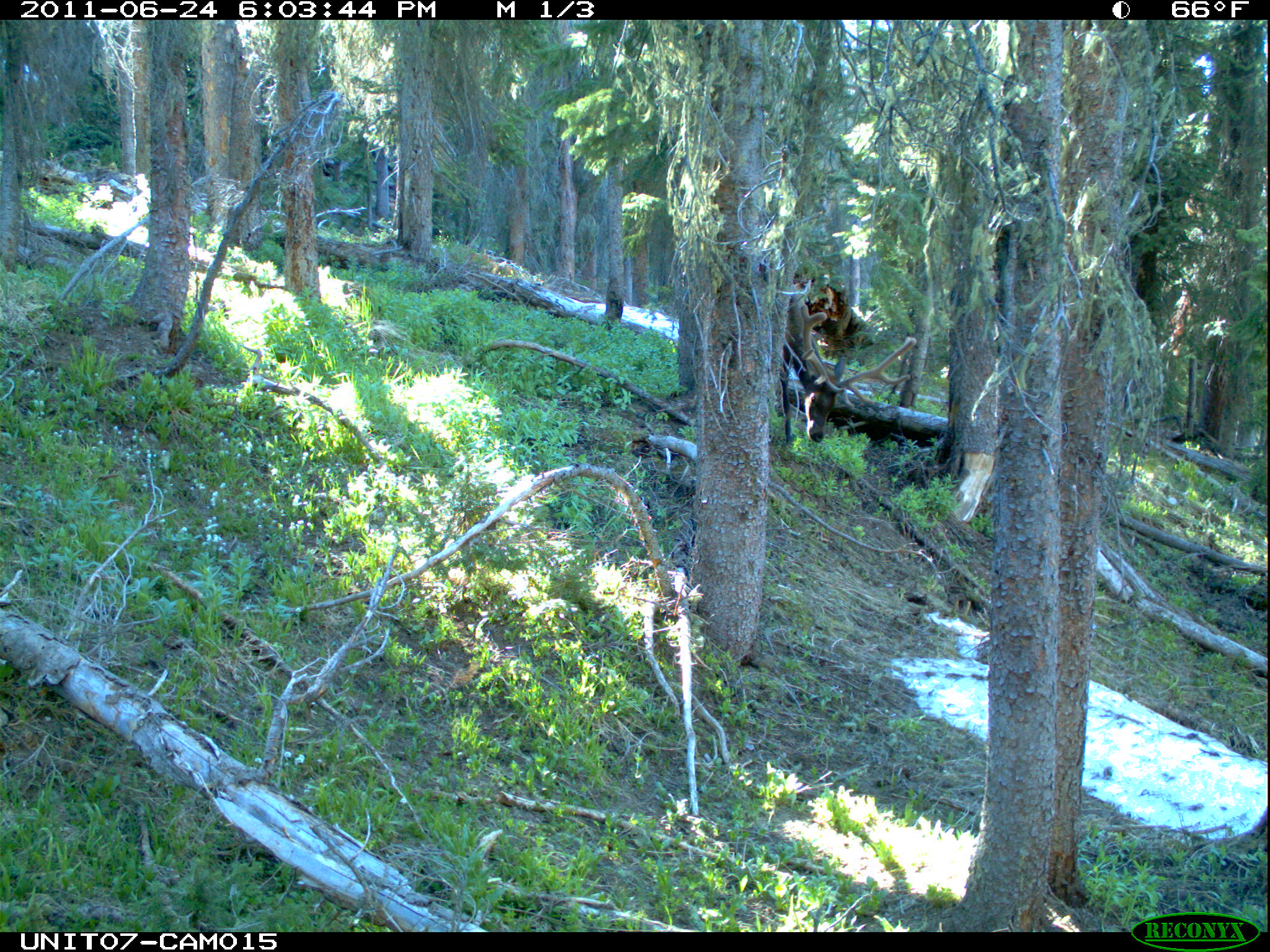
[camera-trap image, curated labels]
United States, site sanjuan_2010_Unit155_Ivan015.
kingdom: Animalia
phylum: Chordata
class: Mammalia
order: Artiodactyla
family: Cervidae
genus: Cervus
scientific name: Cervus elaphus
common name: red deer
Cervus elaphus (red deer).